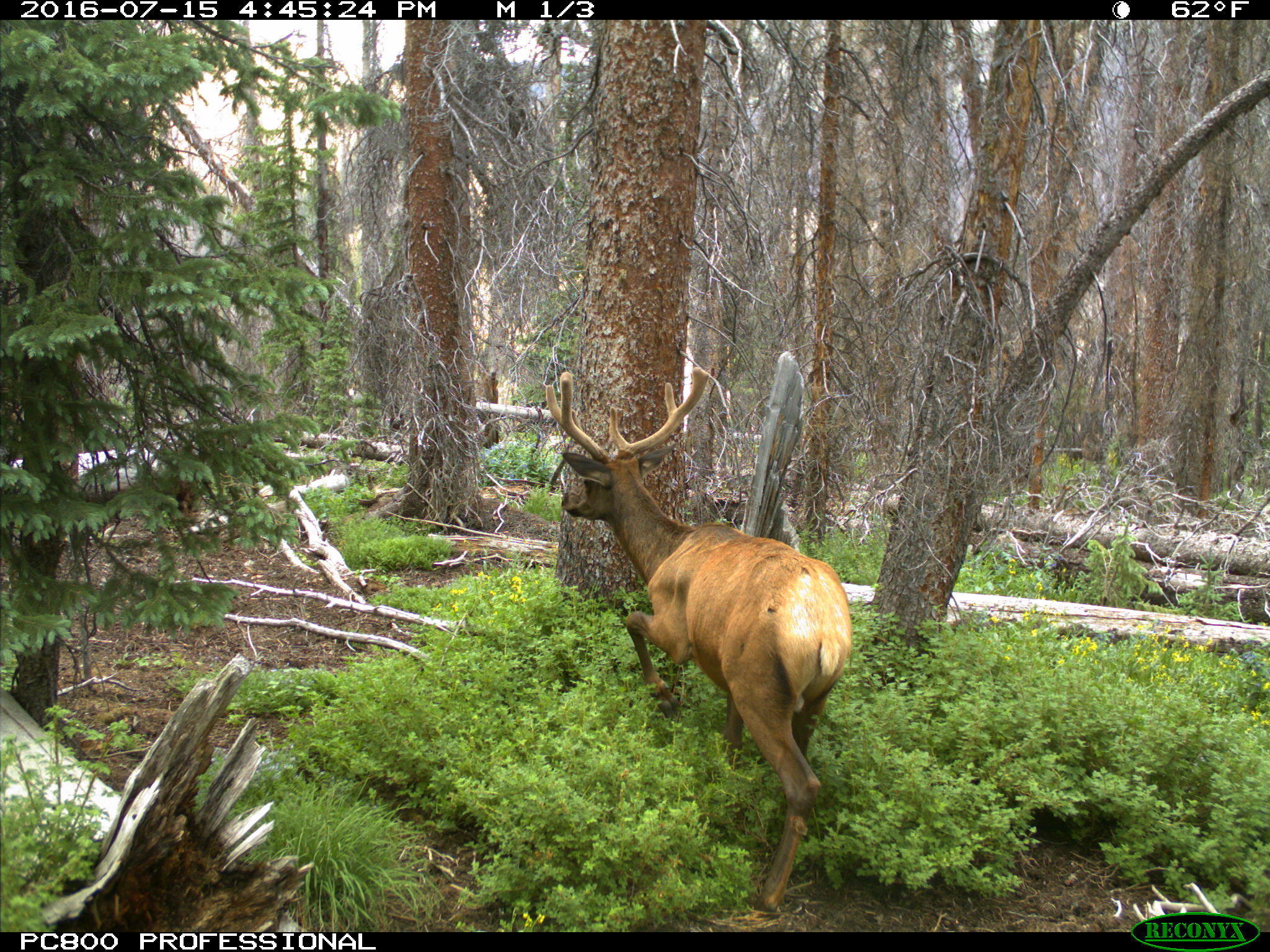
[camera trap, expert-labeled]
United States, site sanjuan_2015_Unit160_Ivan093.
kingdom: Animalia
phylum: Chordata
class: Mammalia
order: Artiodactyla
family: Cervidae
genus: Cervus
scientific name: Cervus elaphus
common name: red deer